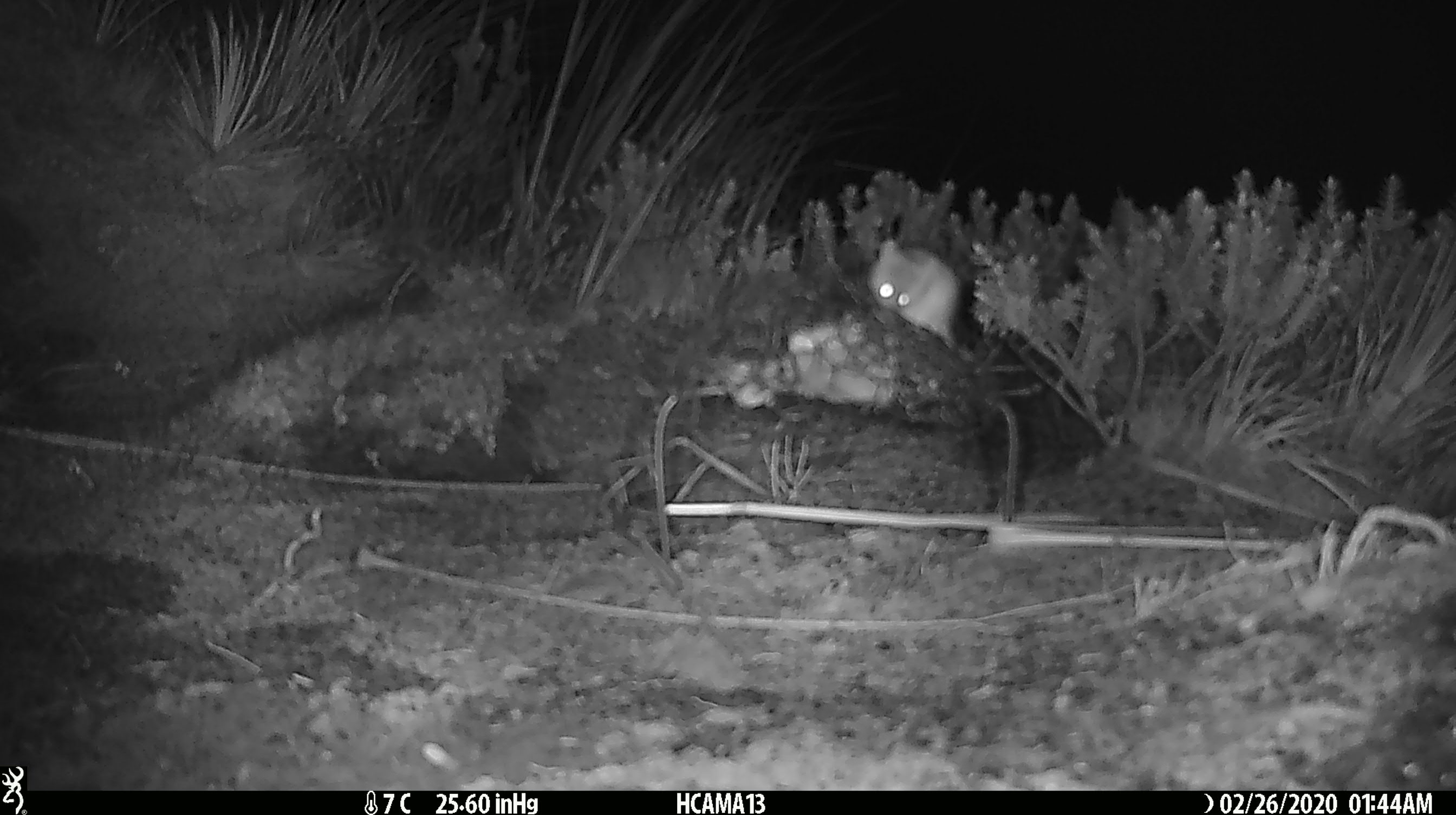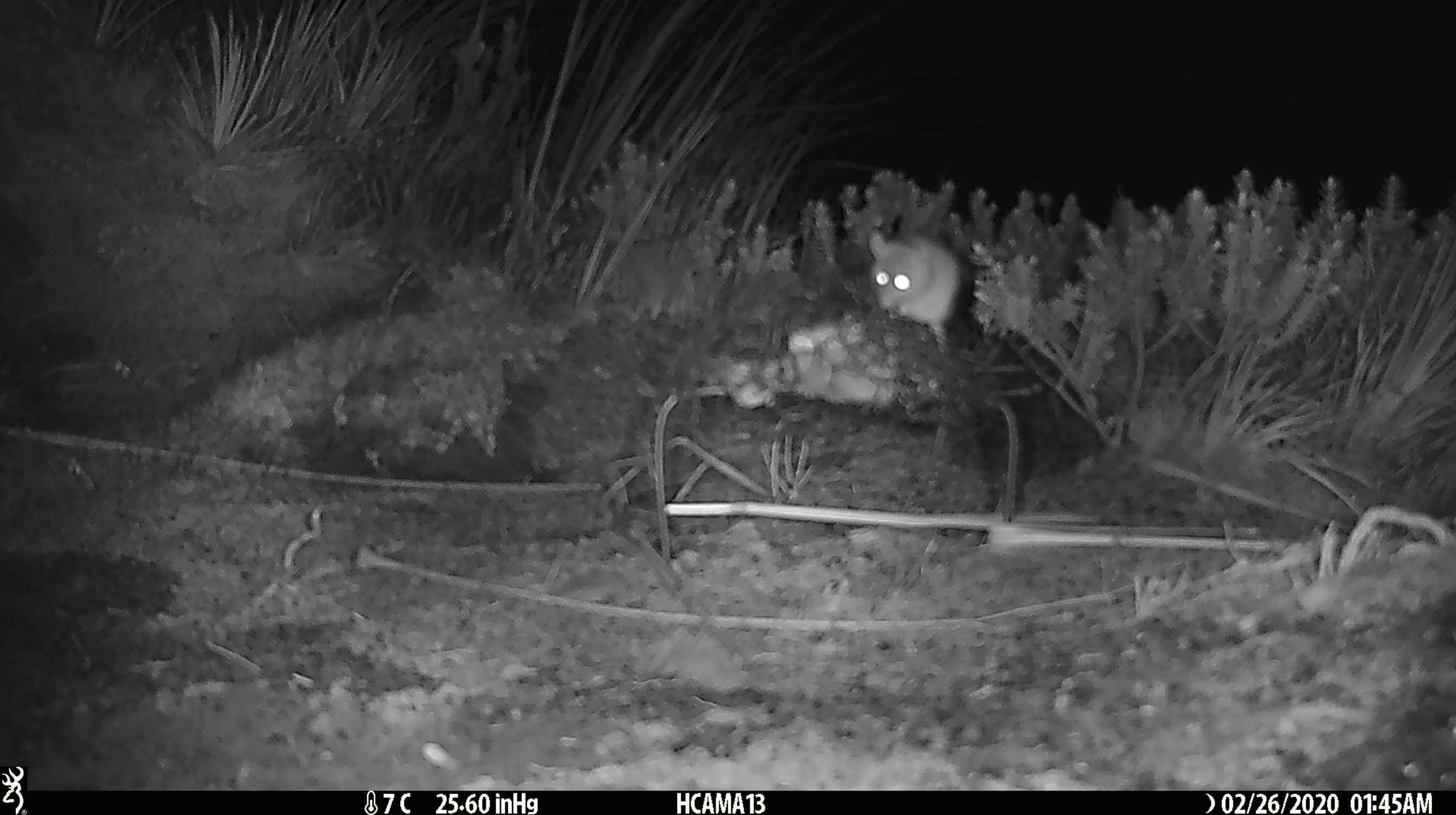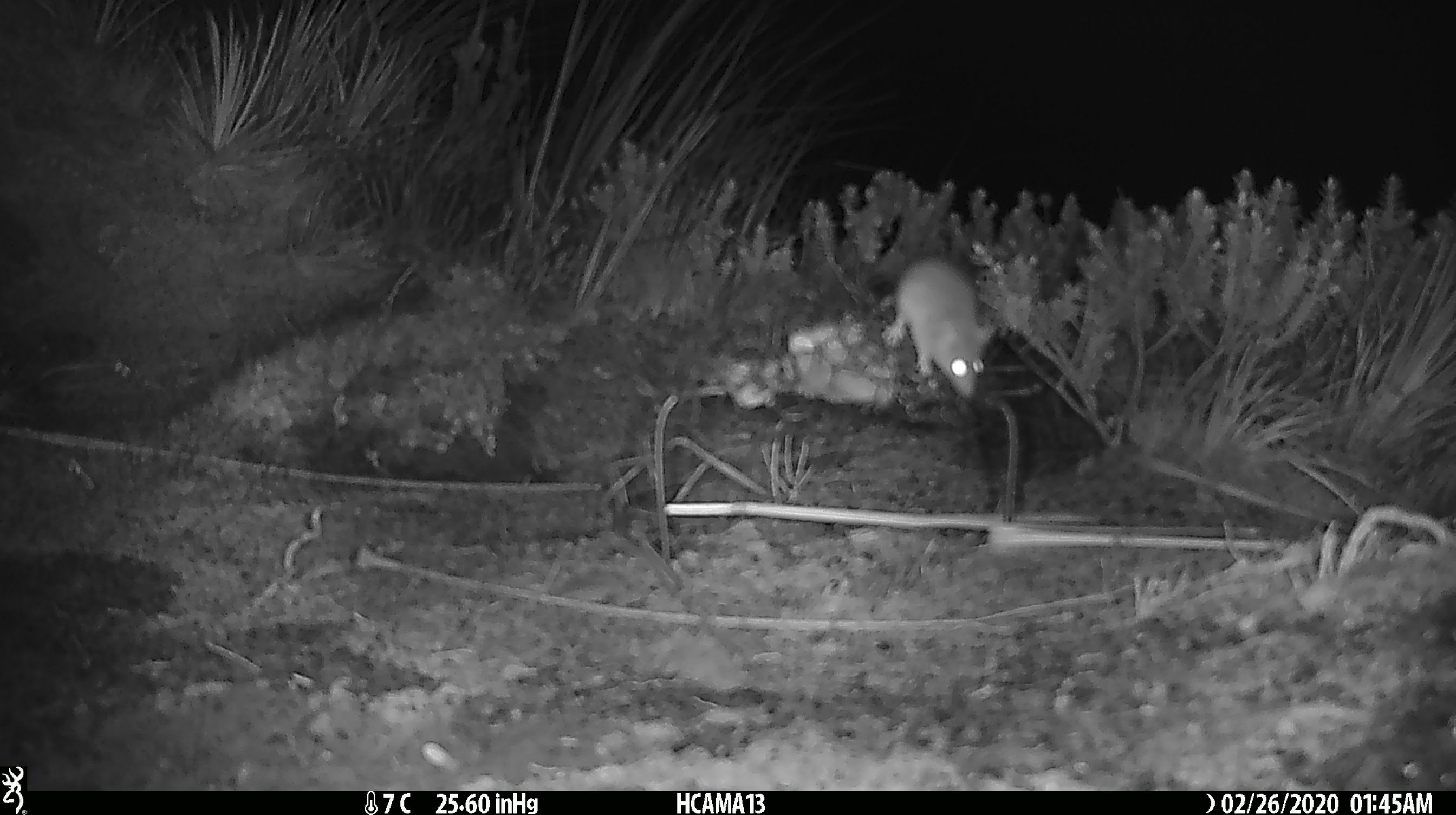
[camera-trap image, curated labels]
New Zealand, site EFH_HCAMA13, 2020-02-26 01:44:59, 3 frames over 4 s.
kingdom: Animalia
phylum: Chordata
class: Mammalia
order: Rodentia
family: Muridae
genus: Mus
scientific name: Mus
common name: mouse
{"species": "mouse (Mus)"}